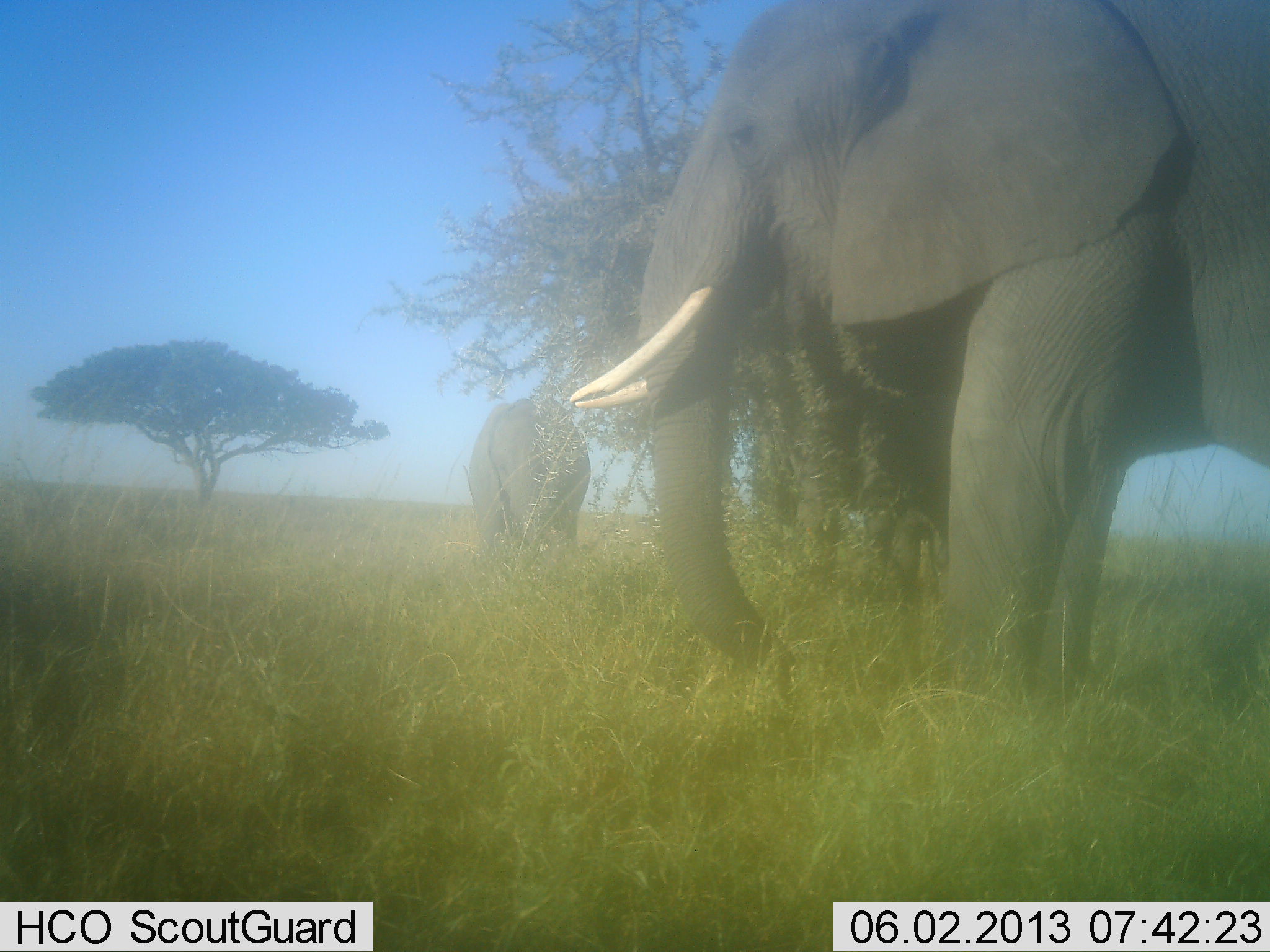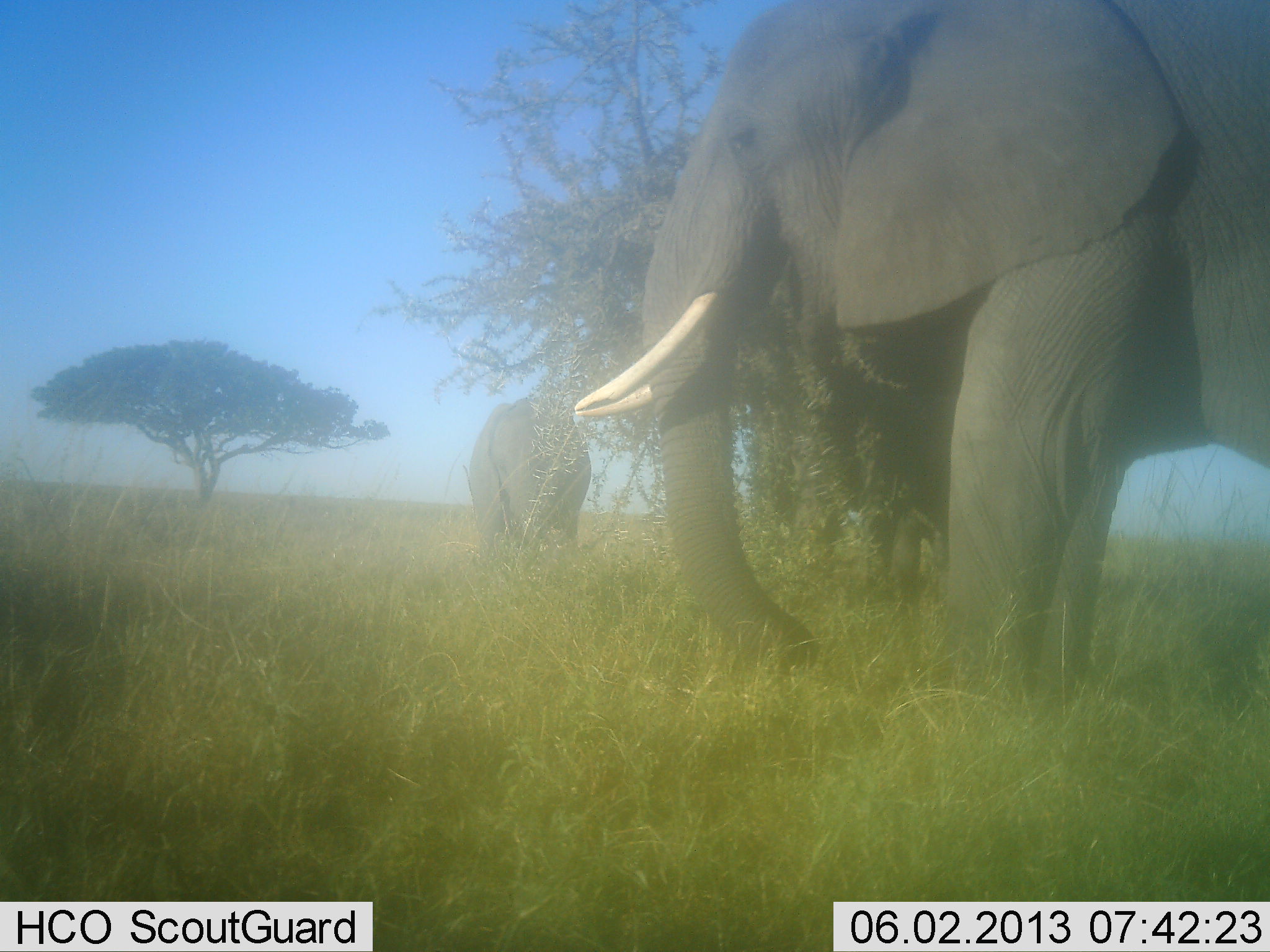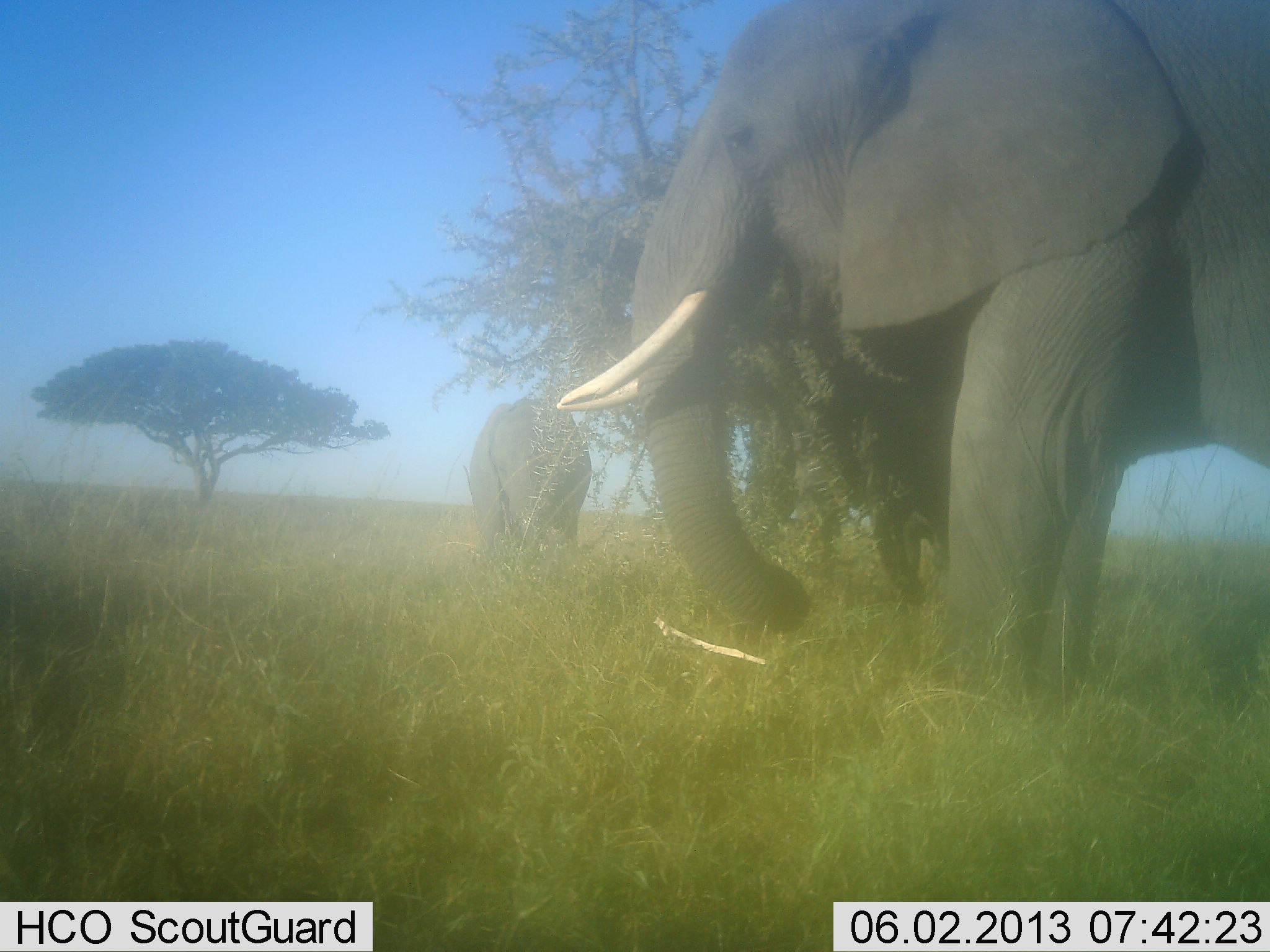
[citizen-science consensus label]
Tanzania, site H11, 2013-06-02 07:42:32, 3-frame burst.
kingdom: Animalia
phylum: Chordata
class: Mammalia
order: Proboscidea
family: Elephantidae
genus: Loxodonta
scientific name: Loxodonta africana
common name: african bush elephant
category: elephant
Elephant (african bush elephant) (Loxodonta africana), count 3. Behavior (volunteer vote fractions): standing 70%, resting 0%, moving 0%, interacting 0%. Young present (vote fraction): 0%. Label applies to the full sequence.